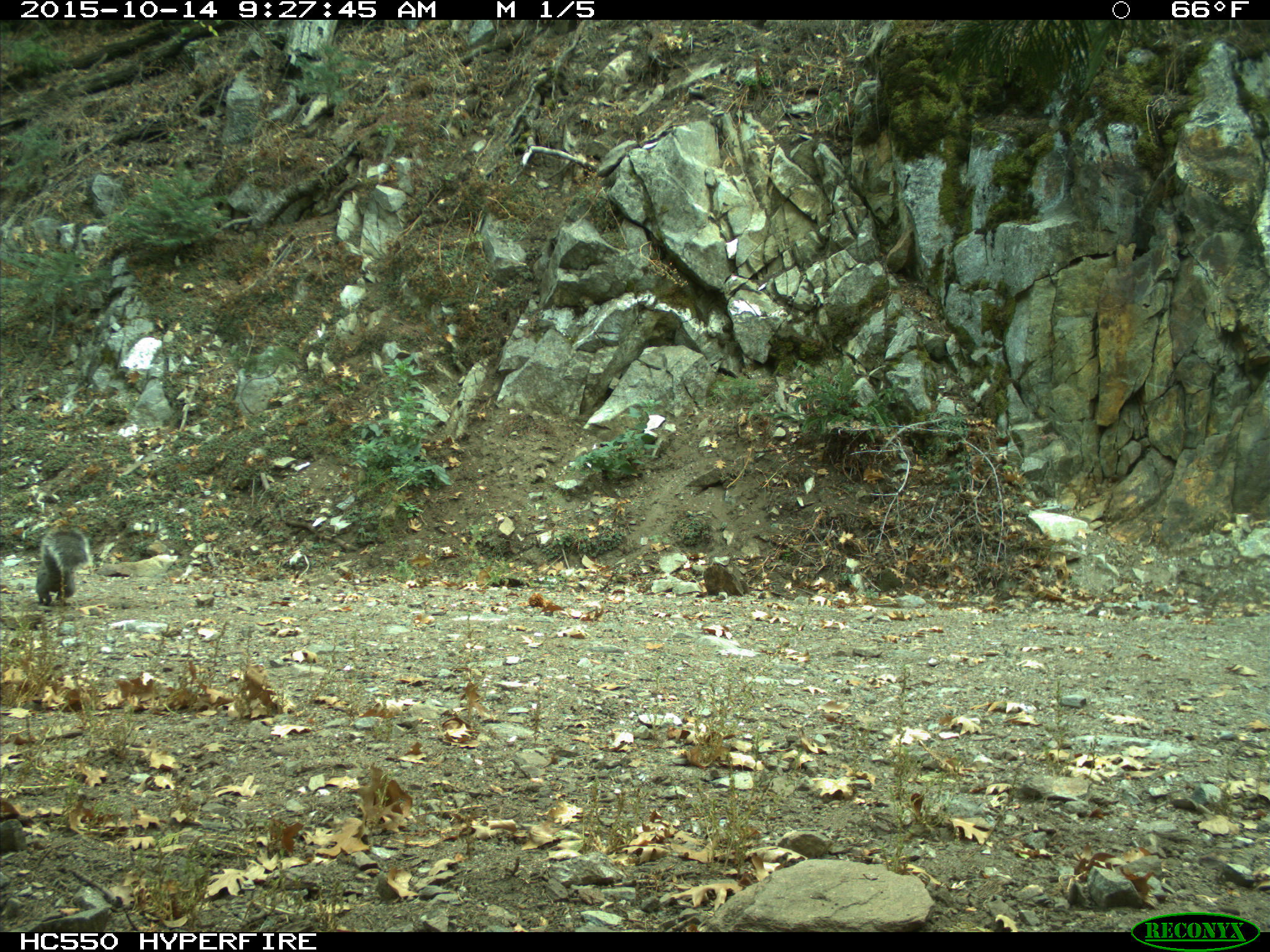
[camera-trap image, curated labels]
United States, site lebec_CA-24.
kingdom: Animalia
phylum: Chordata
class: Mammalia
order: Rodentia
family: Sciuridae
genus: Sciurus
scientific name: Sciurus carolinensis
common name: eastern gray squirrel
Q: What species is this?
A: Sciurus carolinensis (eastern gray squirrel).